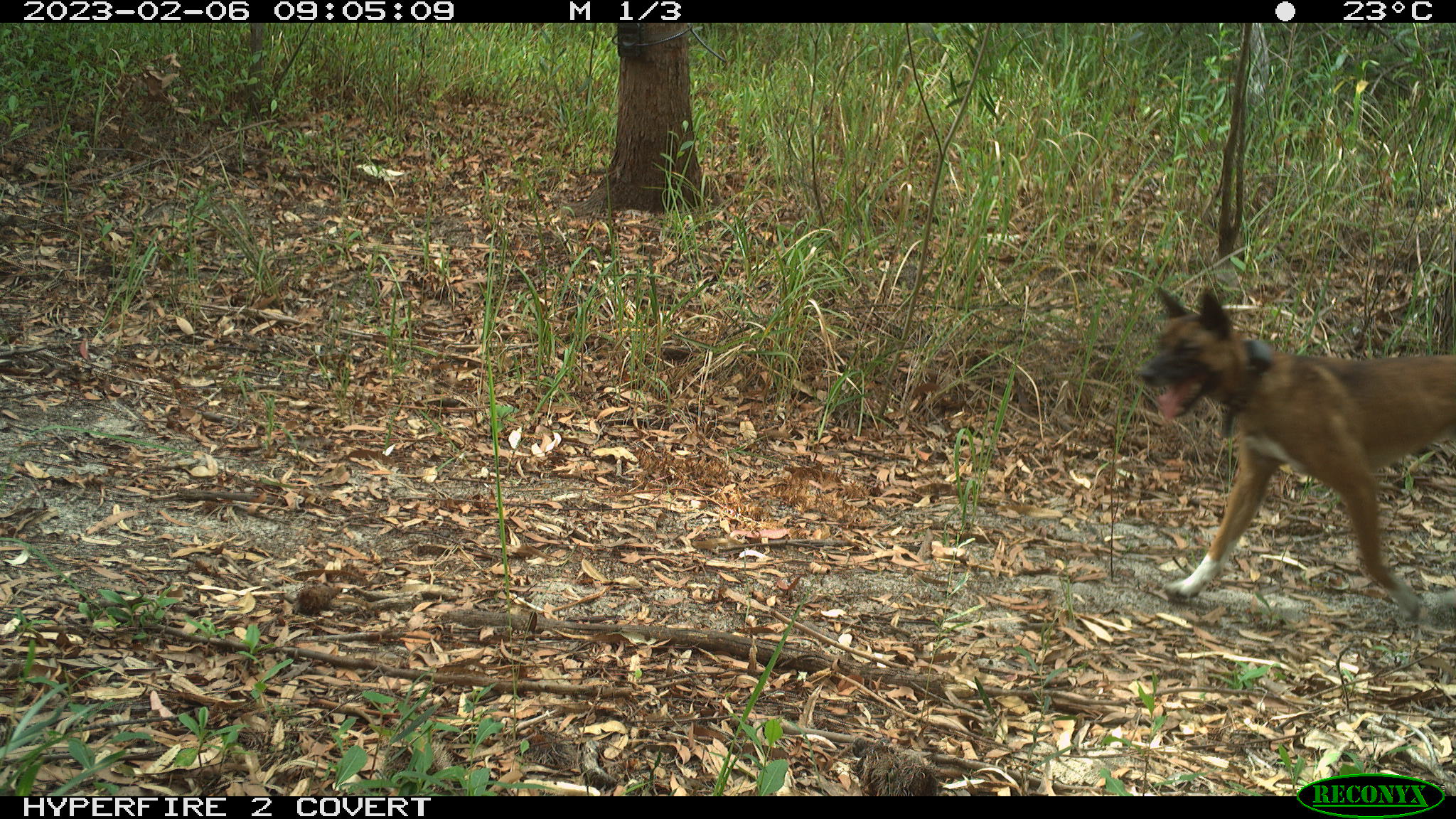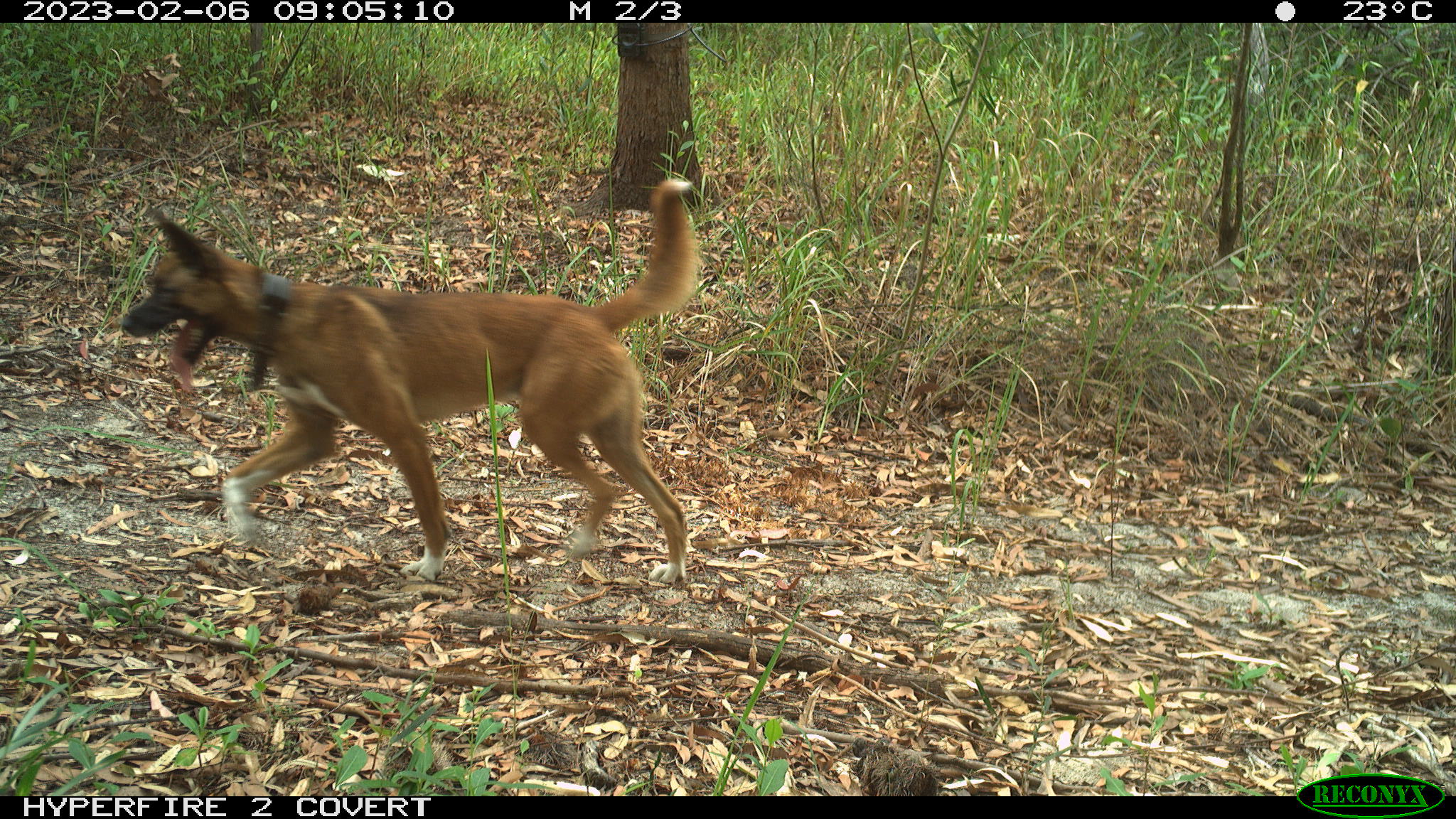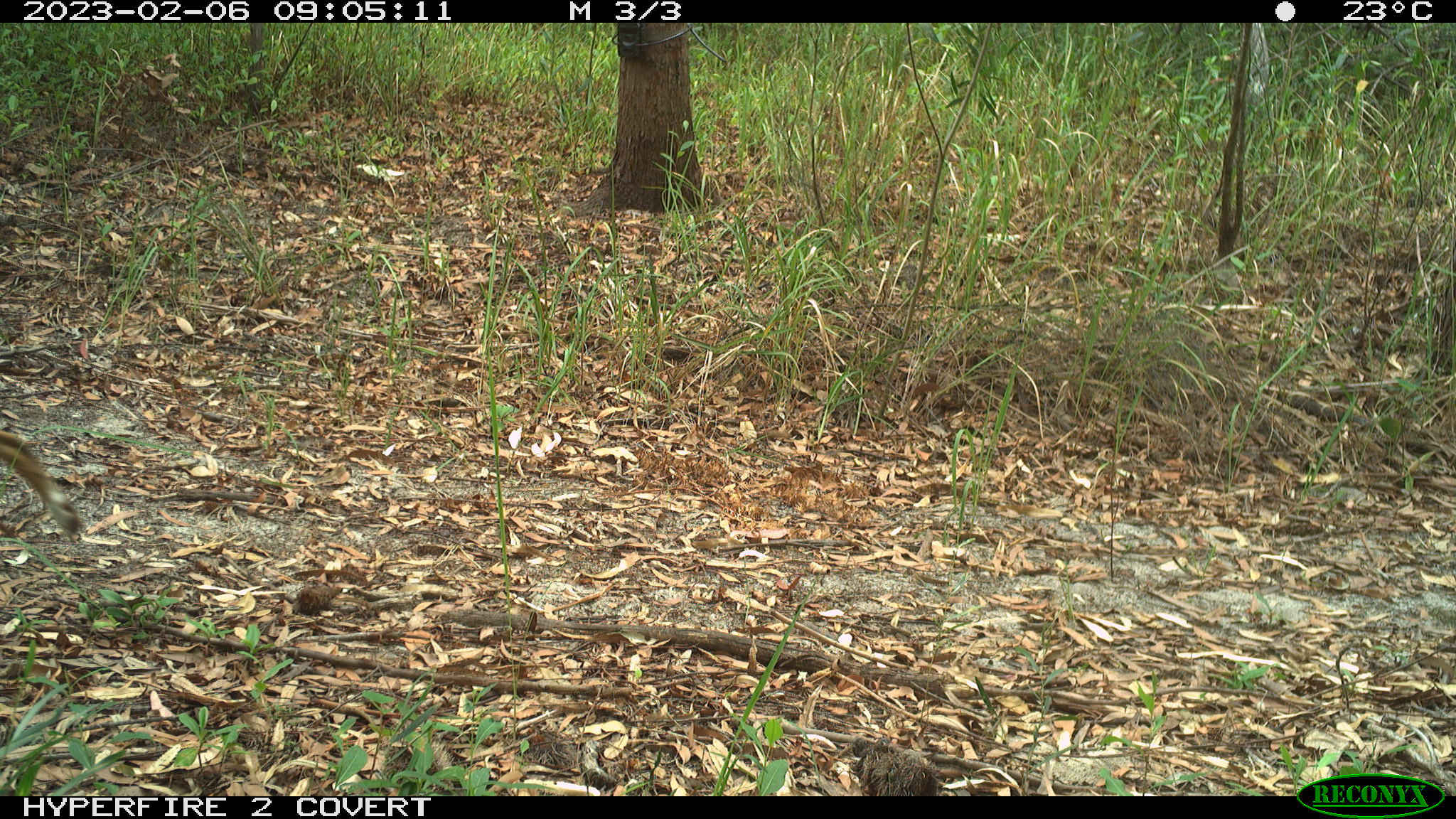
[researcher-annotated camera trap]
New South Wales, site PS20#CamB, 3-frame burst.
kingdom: Animalia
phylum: Chordata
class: Mammalia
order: Carnivora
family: Canidae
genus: Canis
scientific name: Canis familiaris dingo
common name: dingo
Dingo (Canis familiaris dingo).